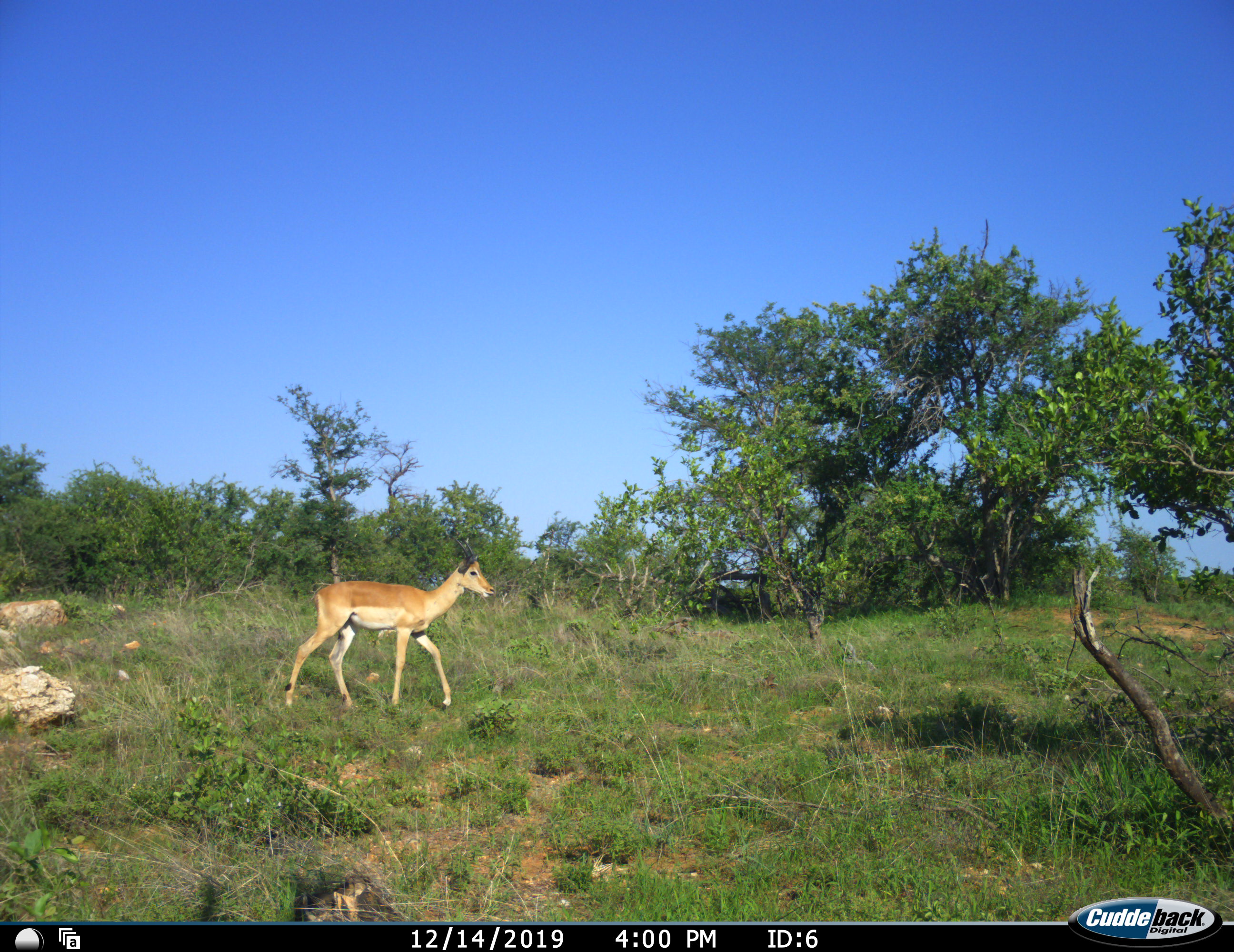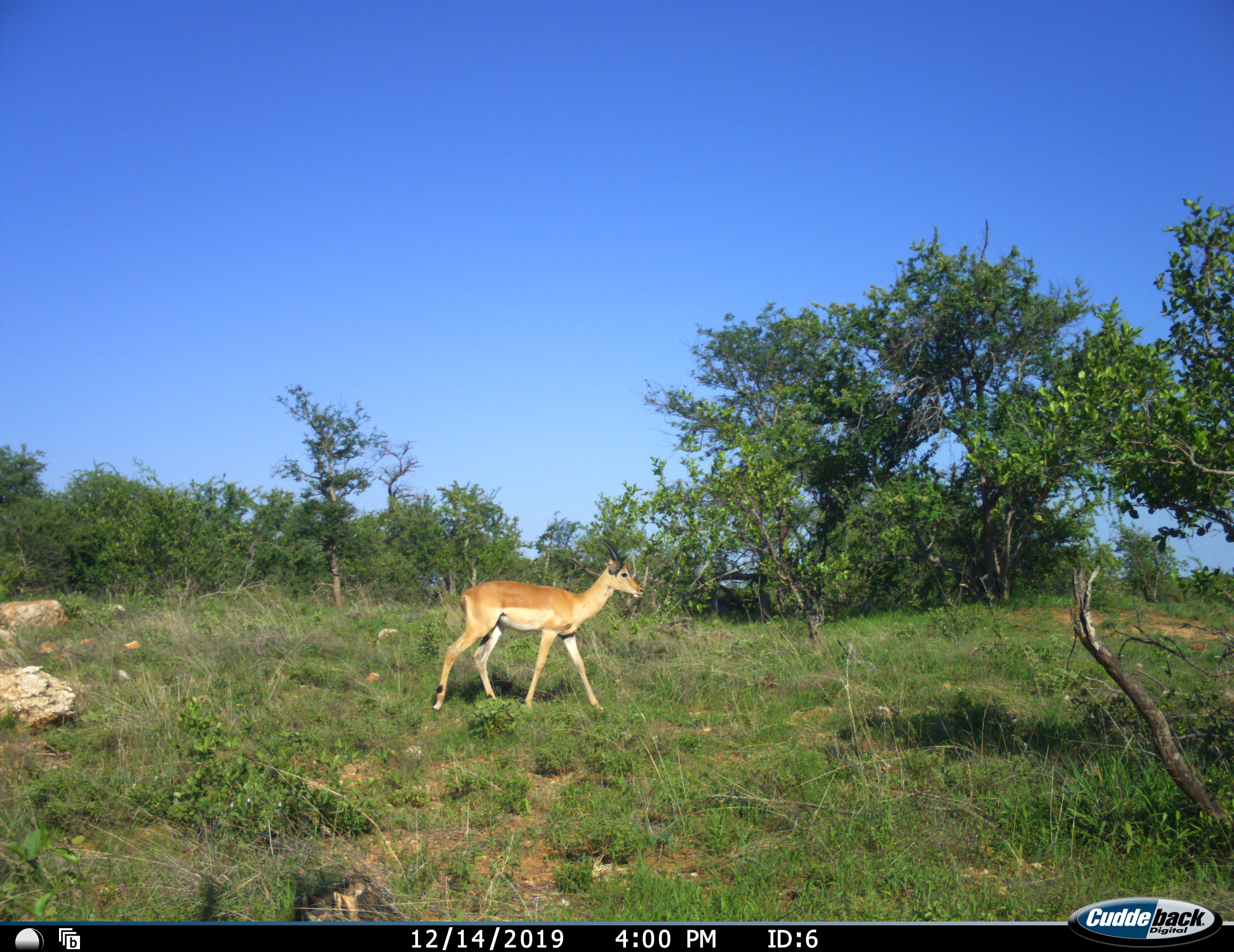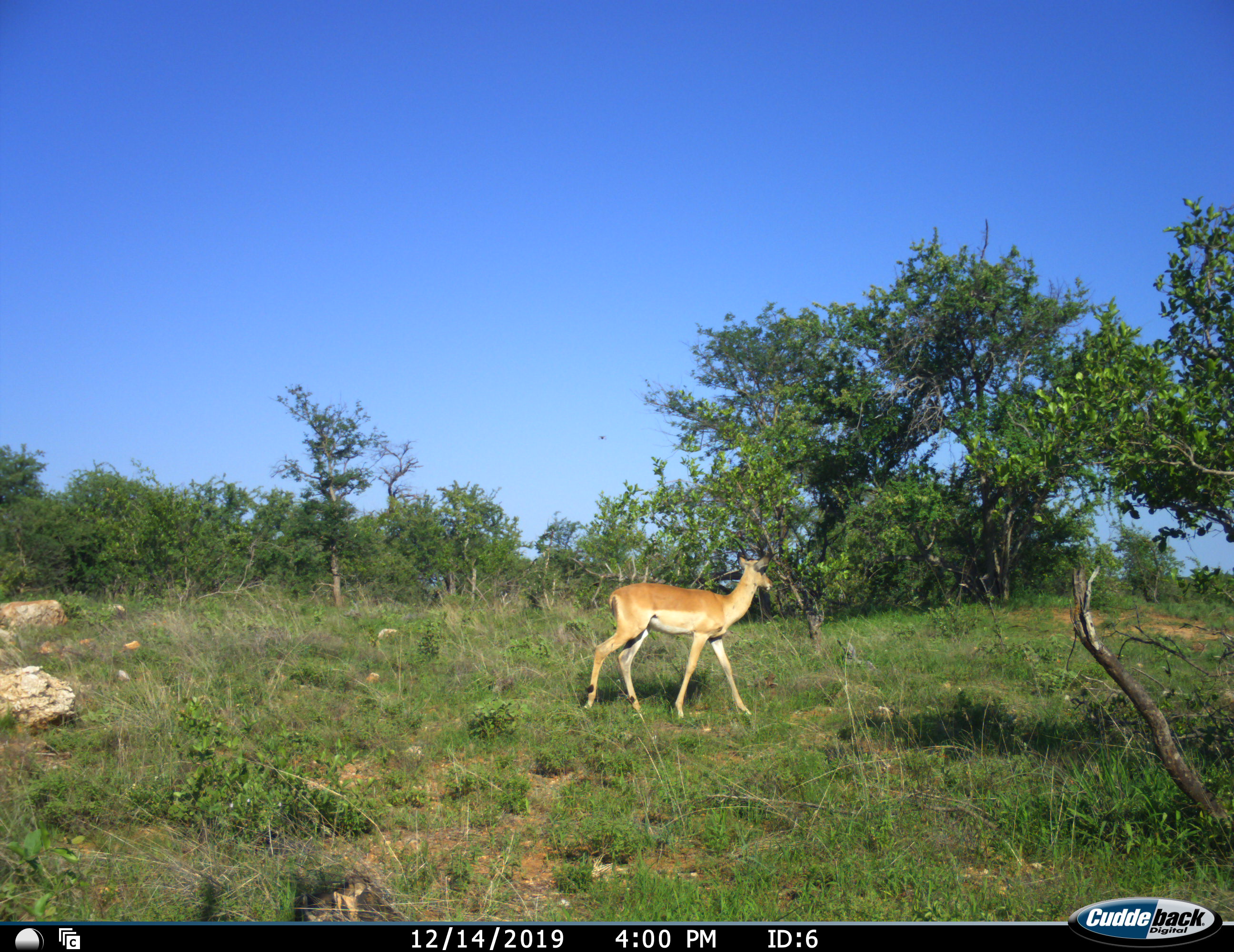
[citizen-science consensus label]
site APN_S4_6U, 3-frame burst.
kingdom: Animalia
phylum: Chordata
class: Mammalia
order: Artiodactyla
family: Bovidae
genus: Aepyceros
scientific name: Aepyceros melampus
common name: impala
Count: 1.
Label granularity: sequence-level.